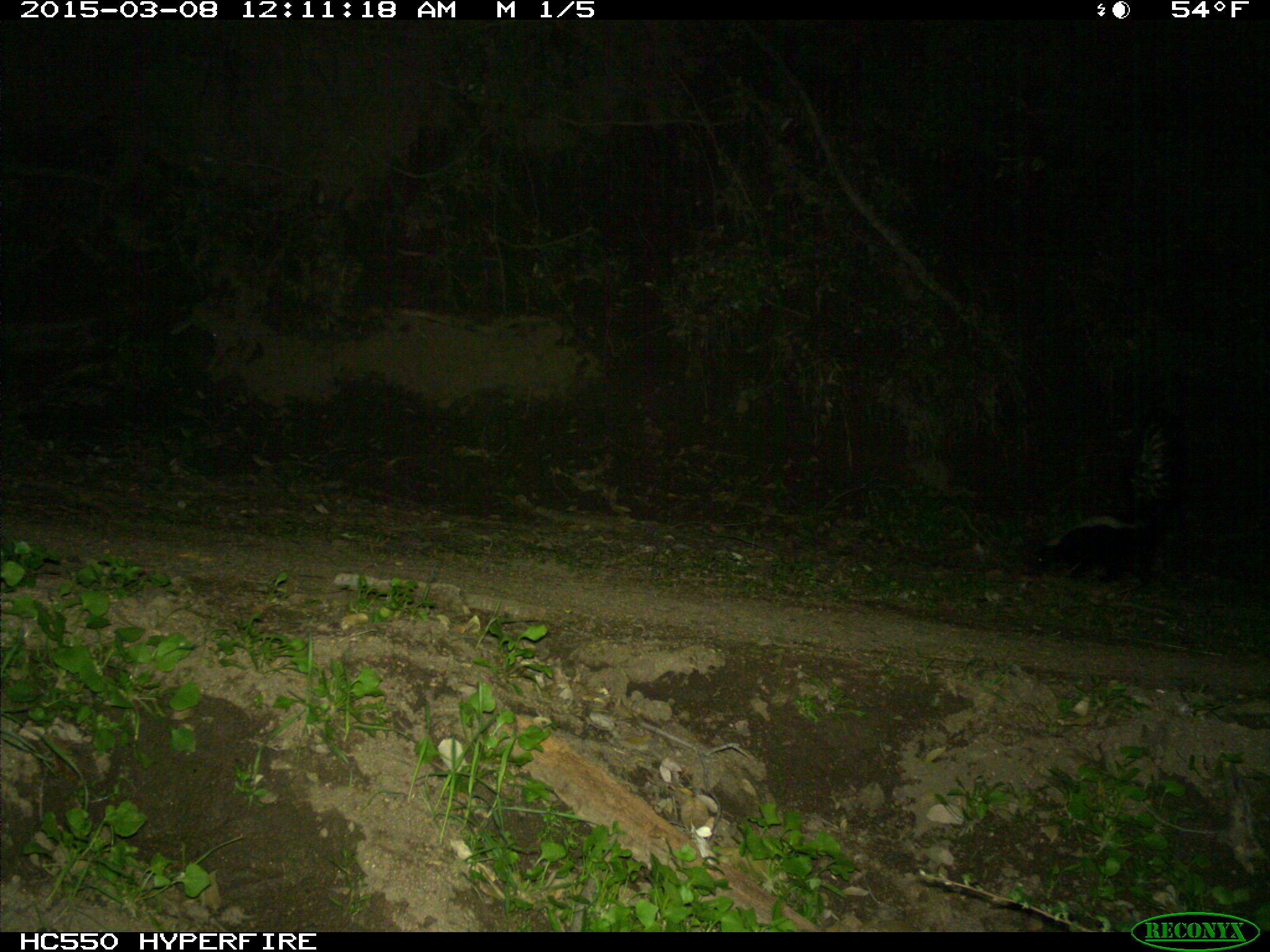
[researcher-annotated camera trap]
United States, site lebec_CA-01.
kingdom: Animalia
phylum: Chordata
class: Mammalia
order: Carnivora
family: Mephitidae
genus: Mephitis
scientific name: Mephitis mephitis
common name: striped skunk